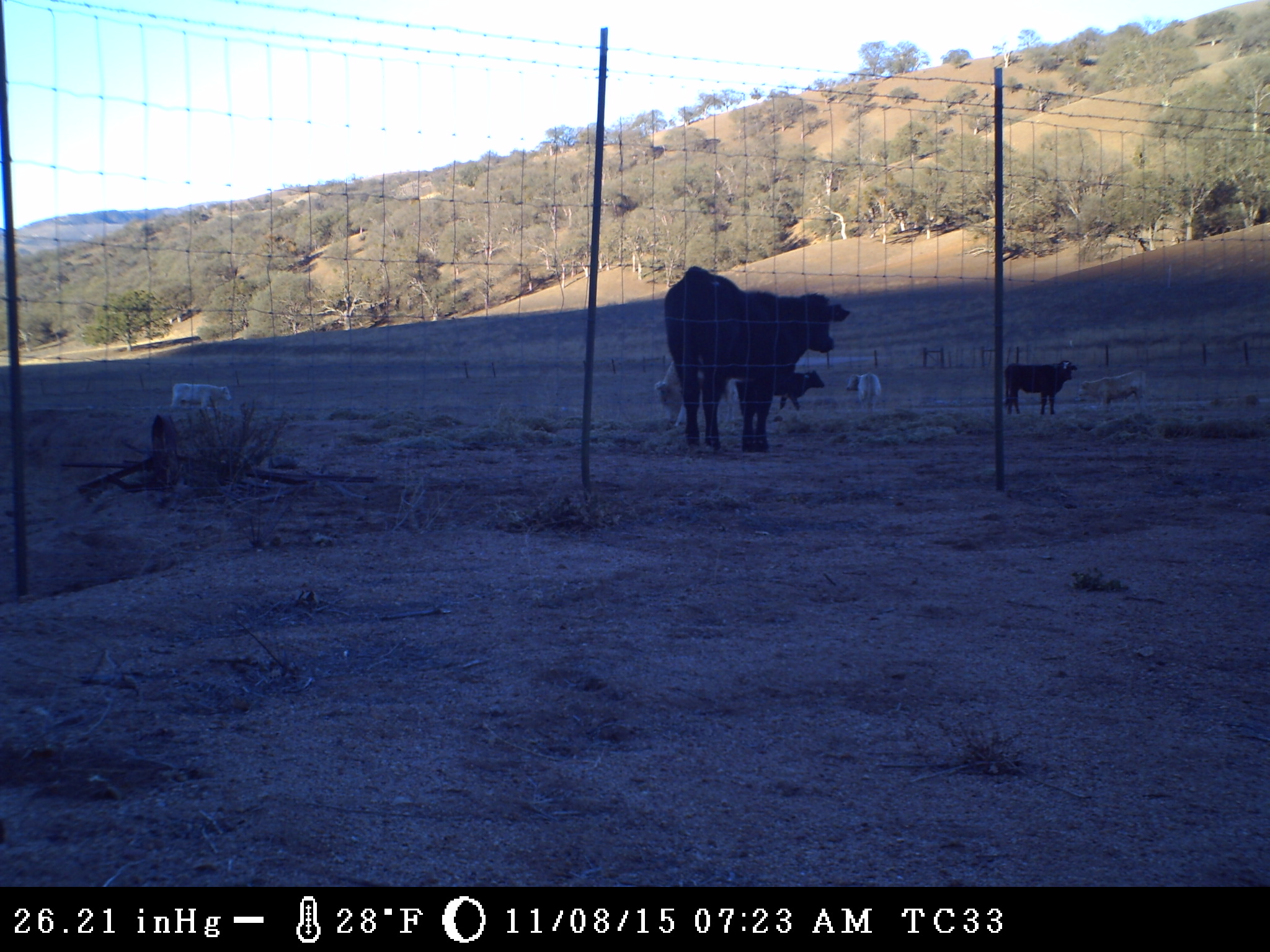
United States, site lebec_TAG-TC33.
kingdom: Animalia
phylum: Chordata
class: Mammalia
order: Artiodactyla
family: Bovidae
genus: Bos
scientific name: Bos taurus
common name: domestic cow